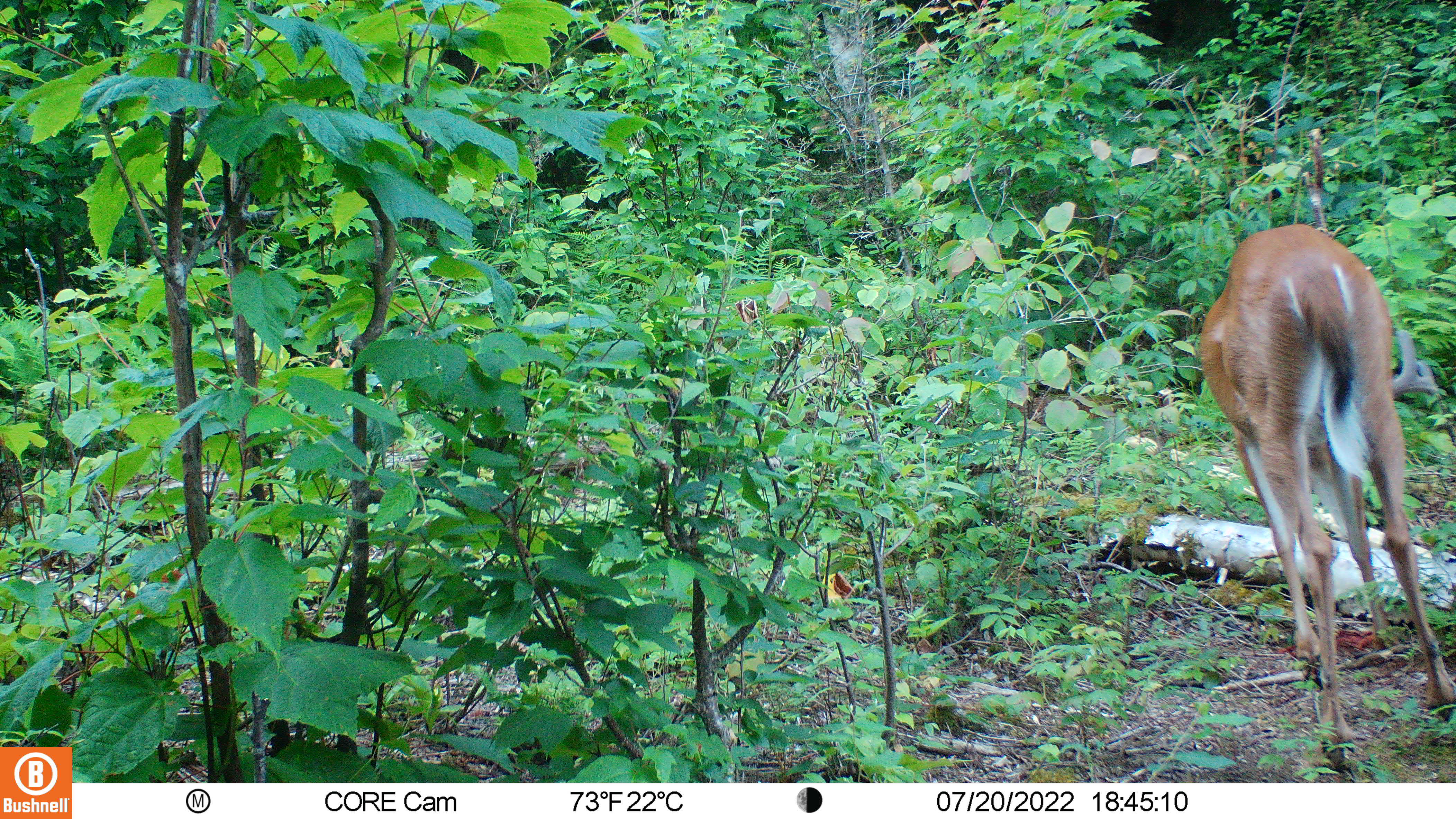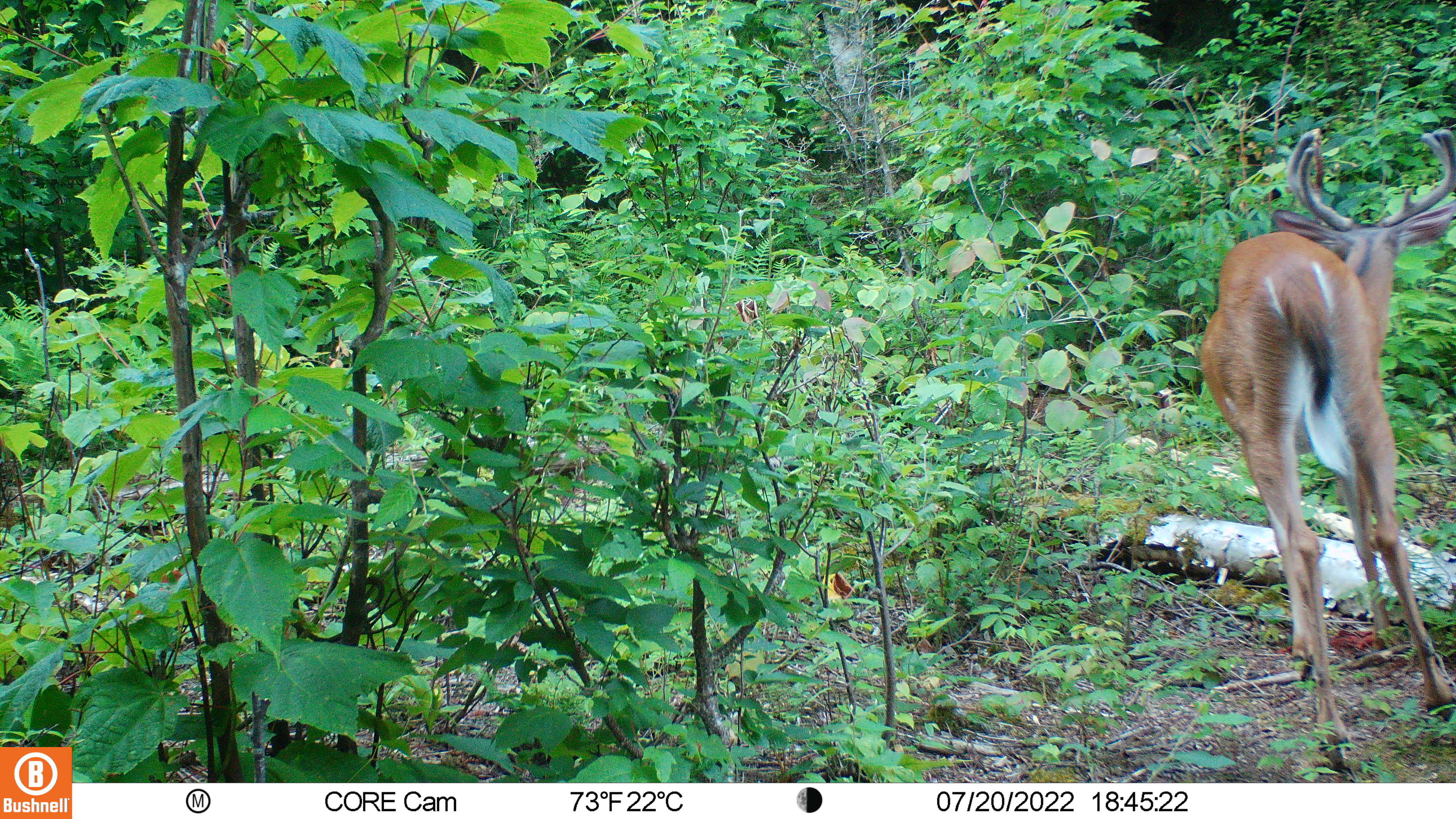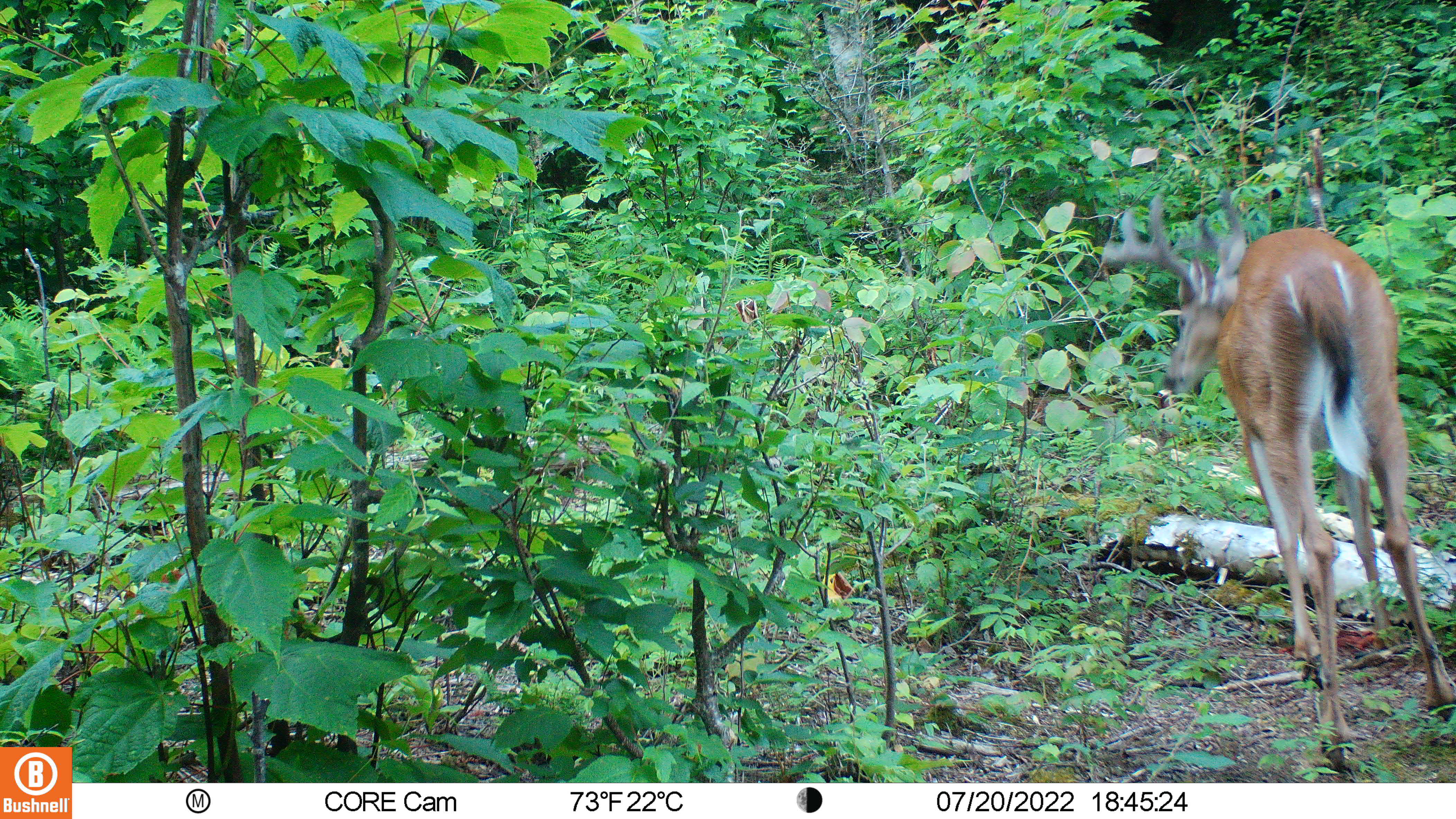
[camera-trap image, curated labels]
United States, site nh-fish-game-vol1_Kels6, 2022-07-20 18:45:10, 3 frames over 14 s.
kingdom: Animalia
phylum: Chordata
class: Mammalia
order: Artiodactyla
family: Cervidae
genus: Odocoileus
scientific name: Odocoileus virginianus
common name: white-tailed deer